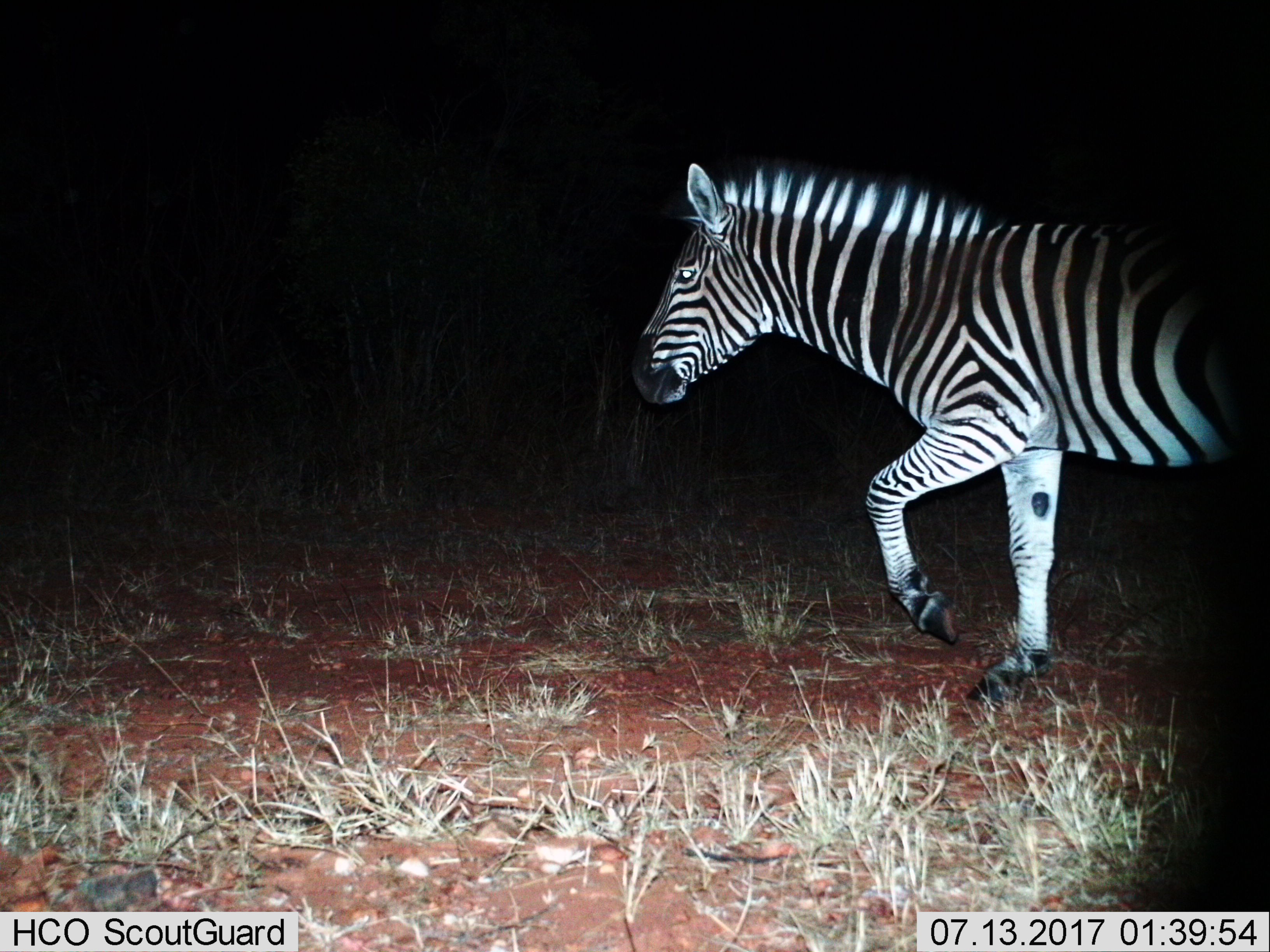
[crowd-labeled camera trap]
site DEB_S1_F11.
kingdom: Animalia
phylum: Chordata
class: Mammalia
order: Perissodactyla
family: Equidae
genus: Equus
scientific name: Equus quagga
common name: plains zebra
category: zebraplains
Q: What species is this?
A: Zebraplains (plains zebra) (Equus quagga).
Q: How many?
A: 1.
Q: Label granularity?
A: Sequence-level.